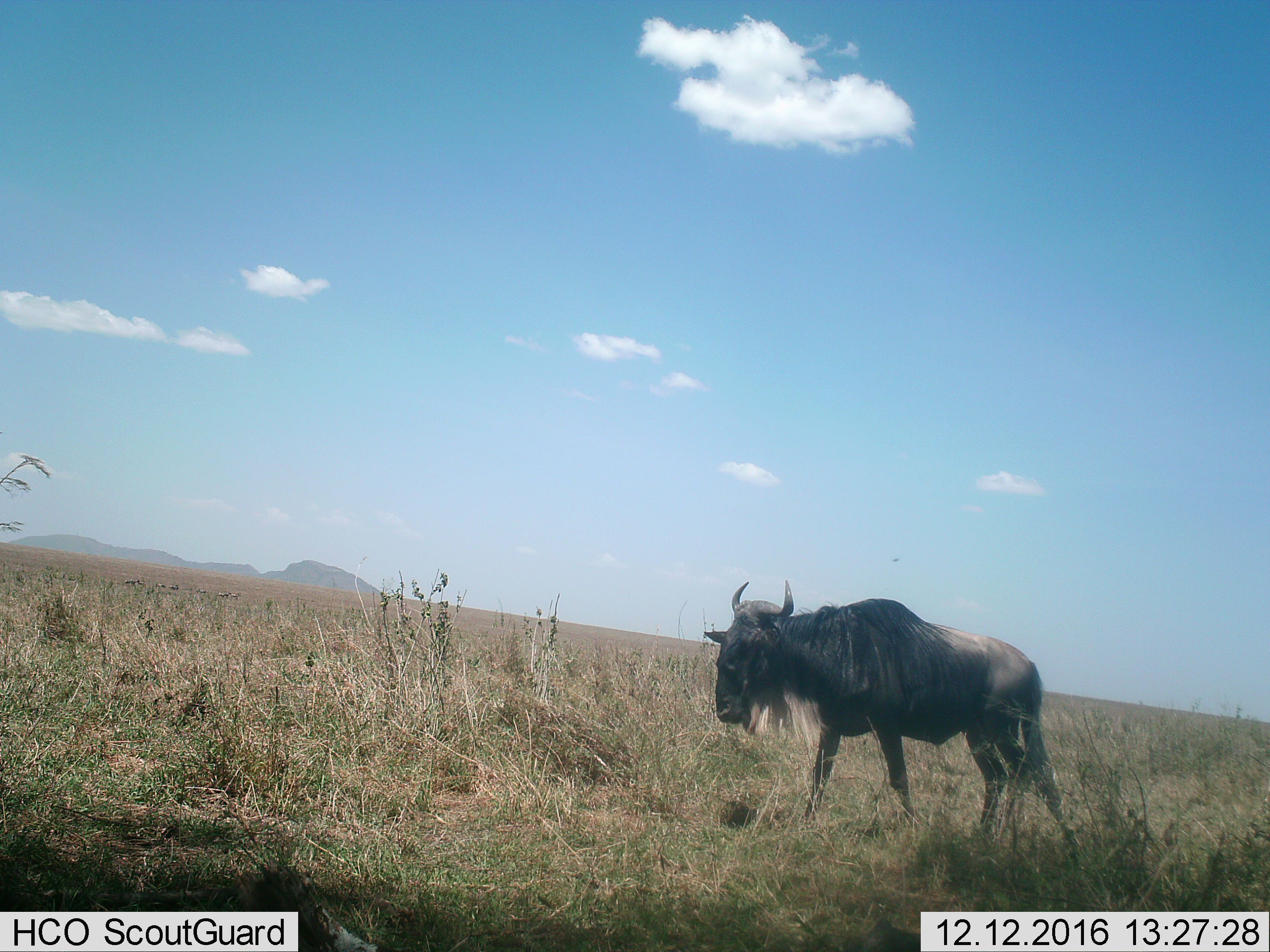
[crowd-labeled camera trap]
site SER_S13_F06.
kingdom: Animalia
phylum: Chordata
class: Mammalia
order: Artiodactyla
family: Bovidae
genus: Connochaetes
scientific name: Connochaetes taurinus taurinus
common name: blue wildebeest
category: wildebeestblue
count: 1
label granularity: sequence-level